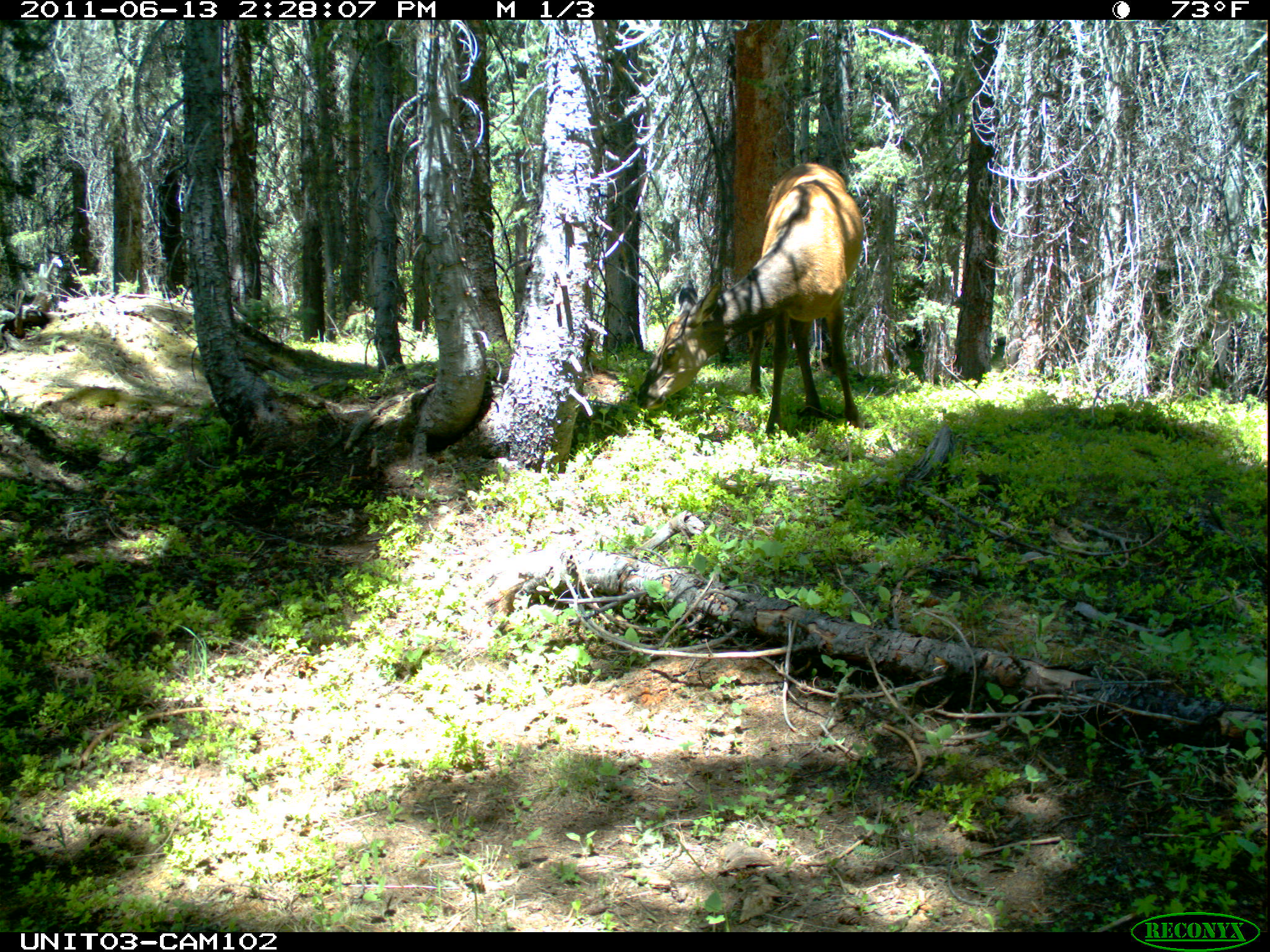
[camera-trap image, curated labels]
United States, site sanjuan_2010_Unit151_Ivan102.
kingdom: Animalia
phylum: Chordata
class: Mammalia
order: Artiodactyla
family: Cervidae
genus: Cervus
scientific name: Cervus elaphus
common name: red deer